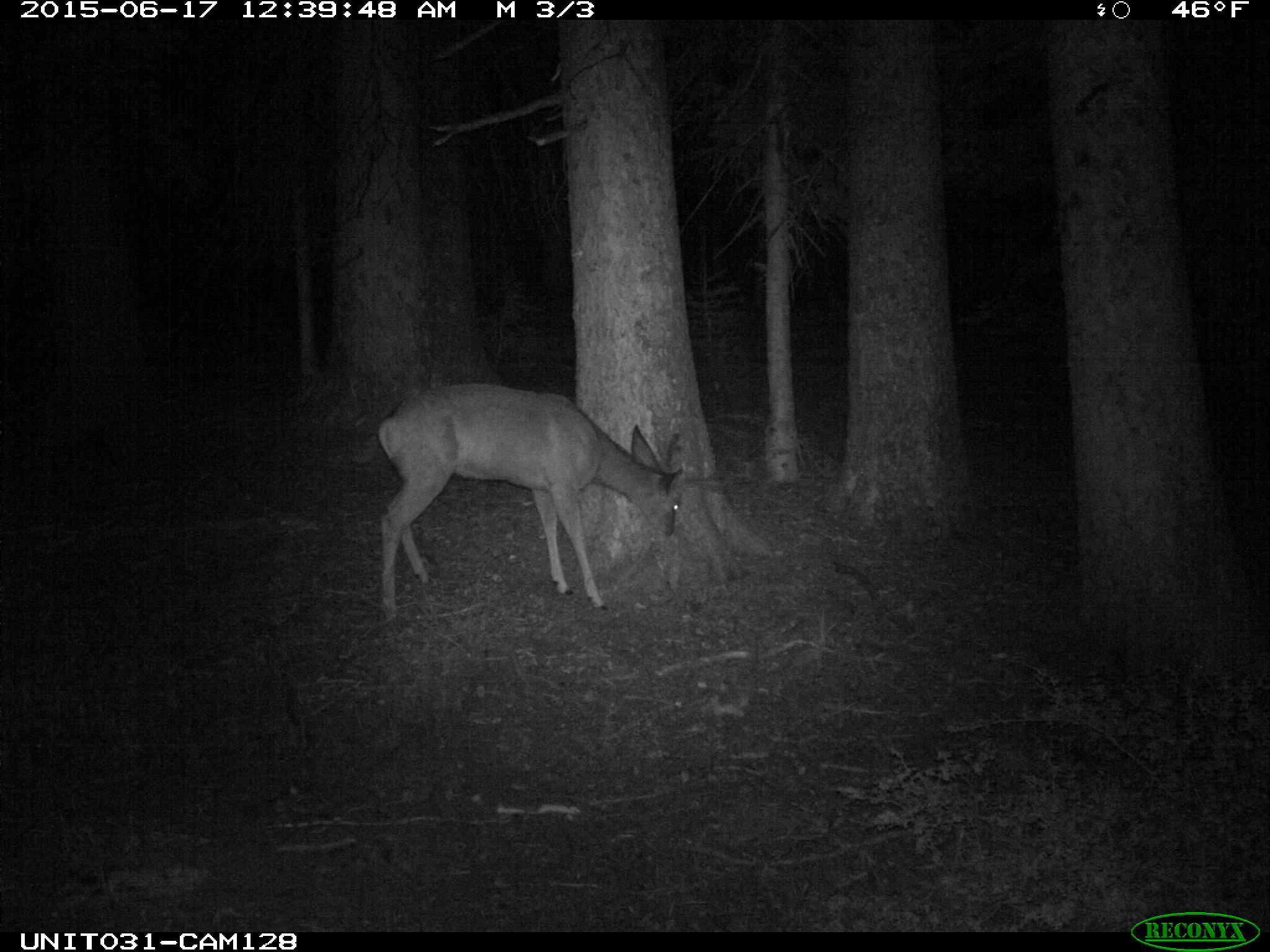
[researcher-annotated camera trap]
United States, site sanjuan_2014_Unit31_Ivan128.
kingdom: Animalia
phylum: Chordata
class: Mammalia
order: Artiodactyla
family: Cervidae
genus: Odocoileus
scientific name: Odocoileus hemionus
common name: mule deer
Odocoileus hemionus (mule deer).